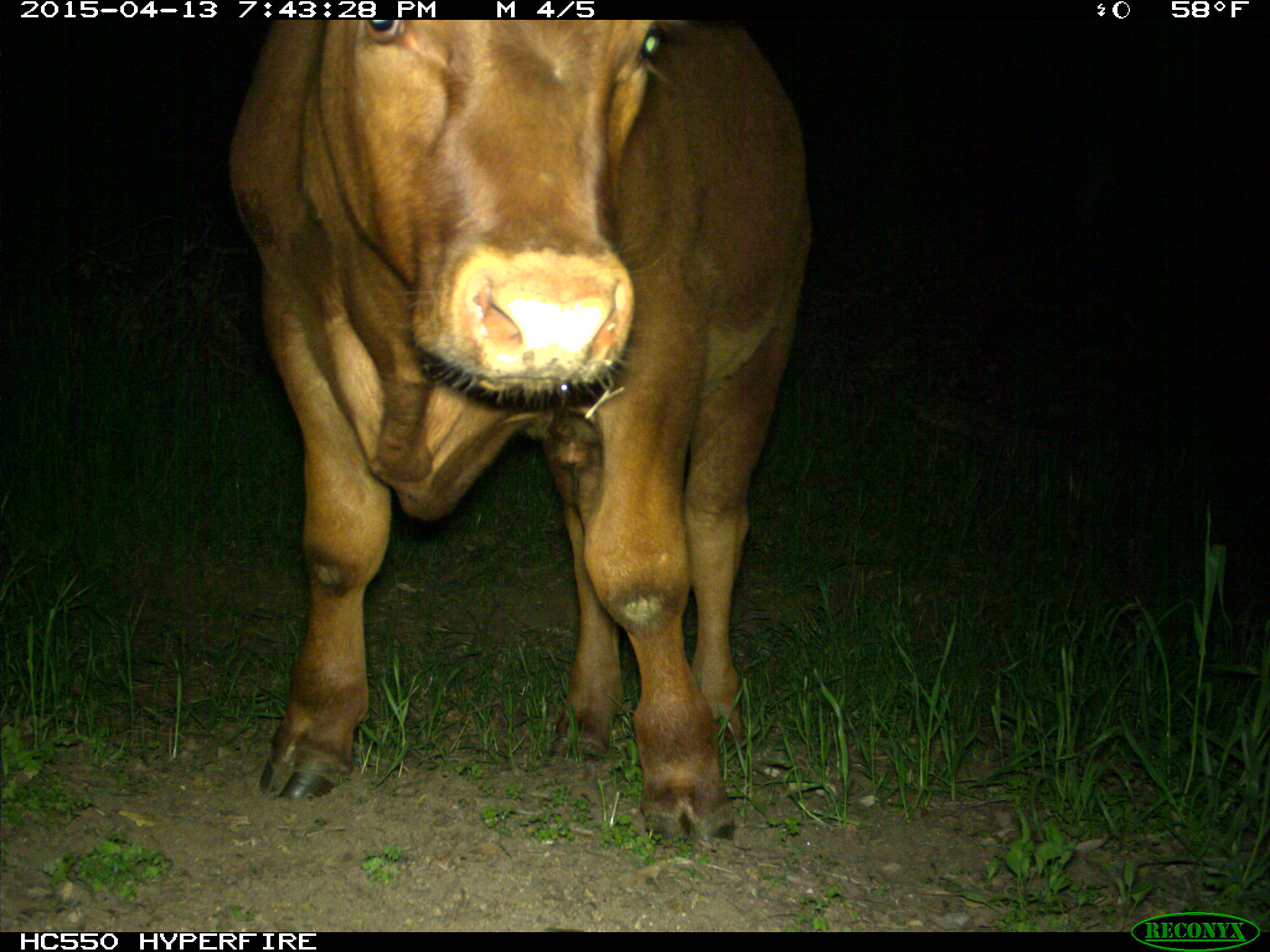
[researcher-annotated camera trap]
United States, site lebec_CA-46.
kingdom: Animalia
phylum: Chordata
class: Mammalia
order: Artiodactyla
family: Bovidae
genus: Bos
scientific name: Bos taurus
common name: domestic cow